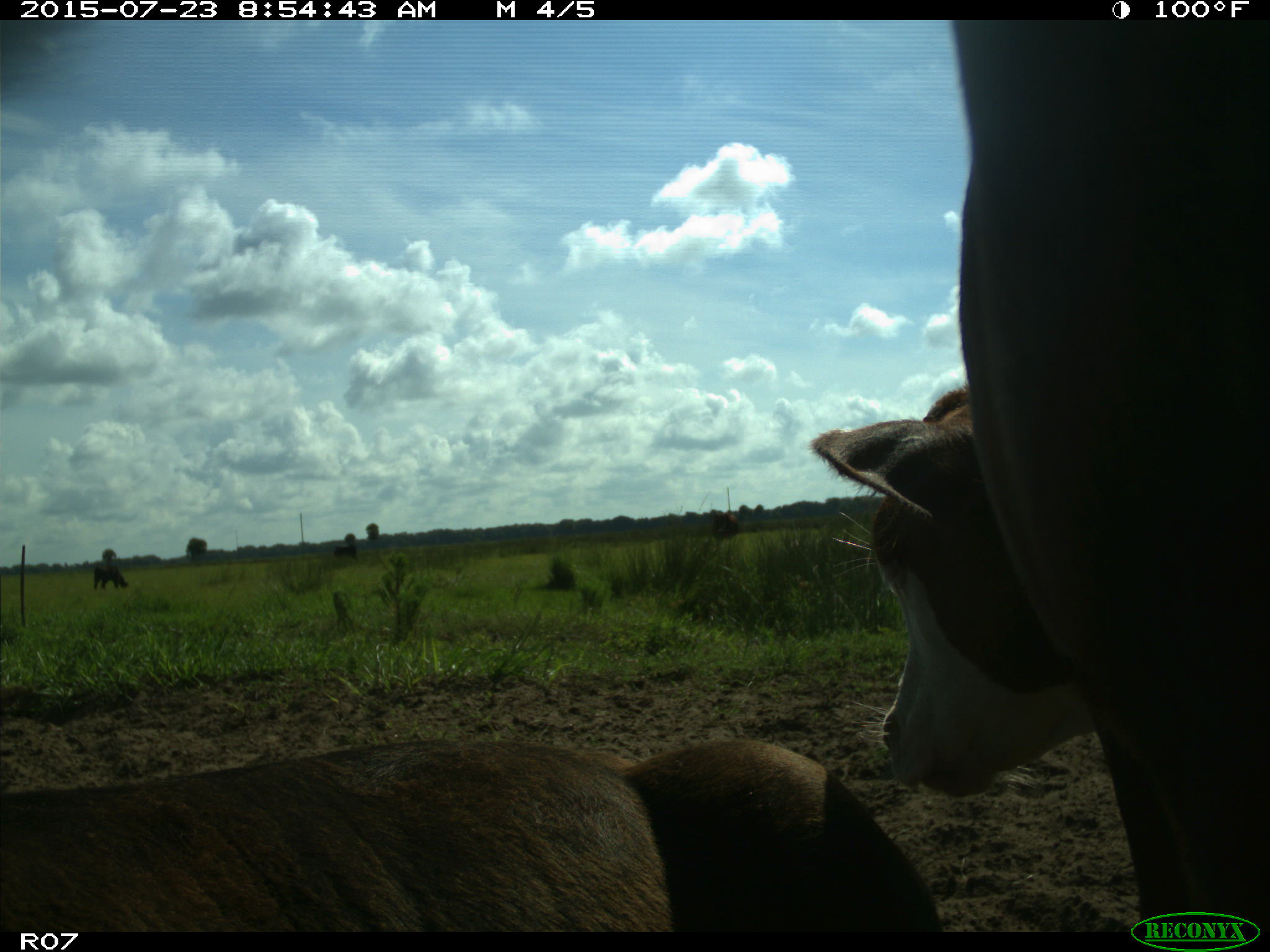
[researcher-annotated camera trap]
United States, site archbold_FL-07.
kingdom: Animalia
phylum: Chordata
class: Mammalia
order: Artiodactyla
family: Bovidae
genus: Bos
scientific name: Bos taurus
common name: domestic cow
Bos taurus (domestic cow).